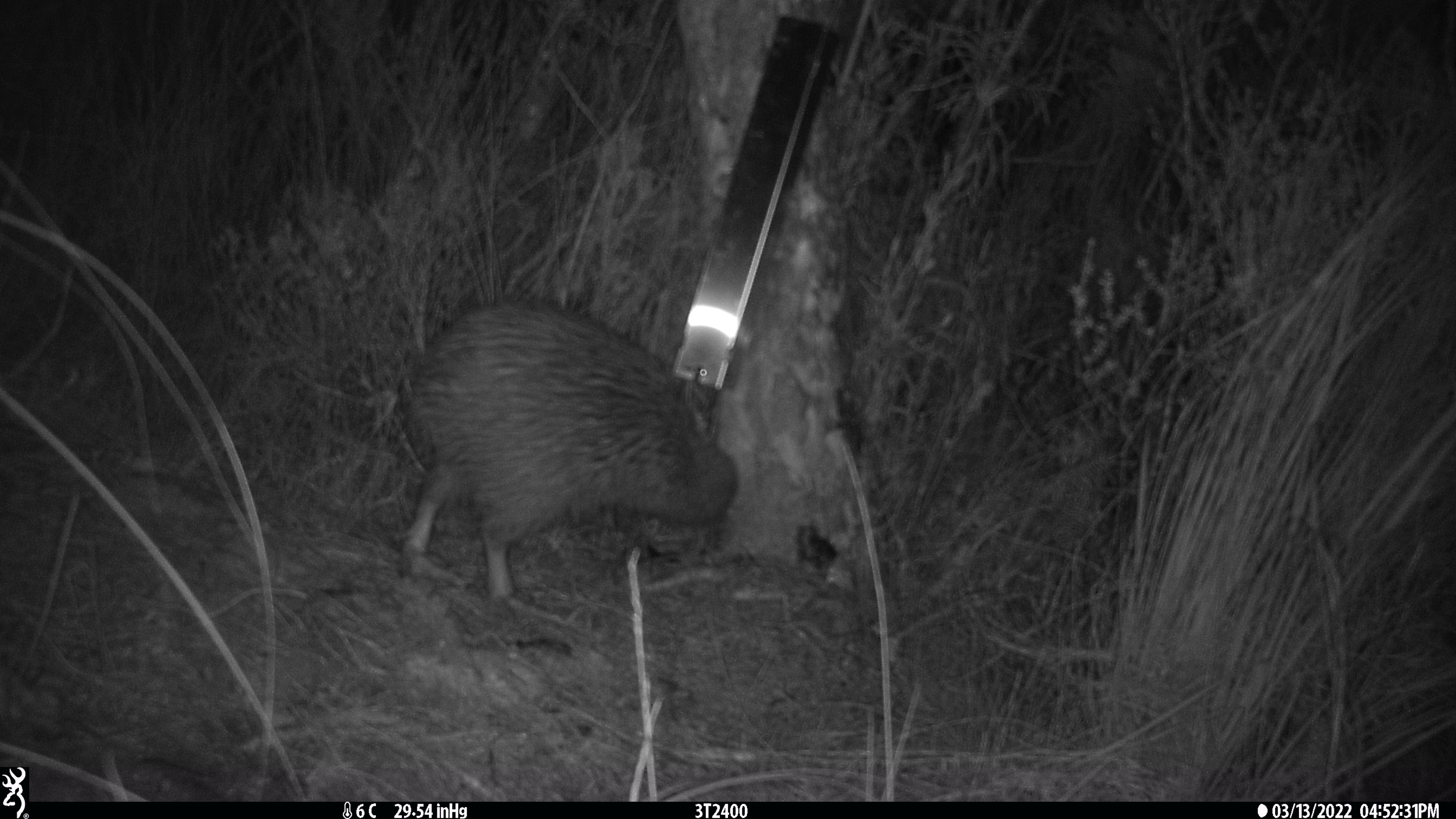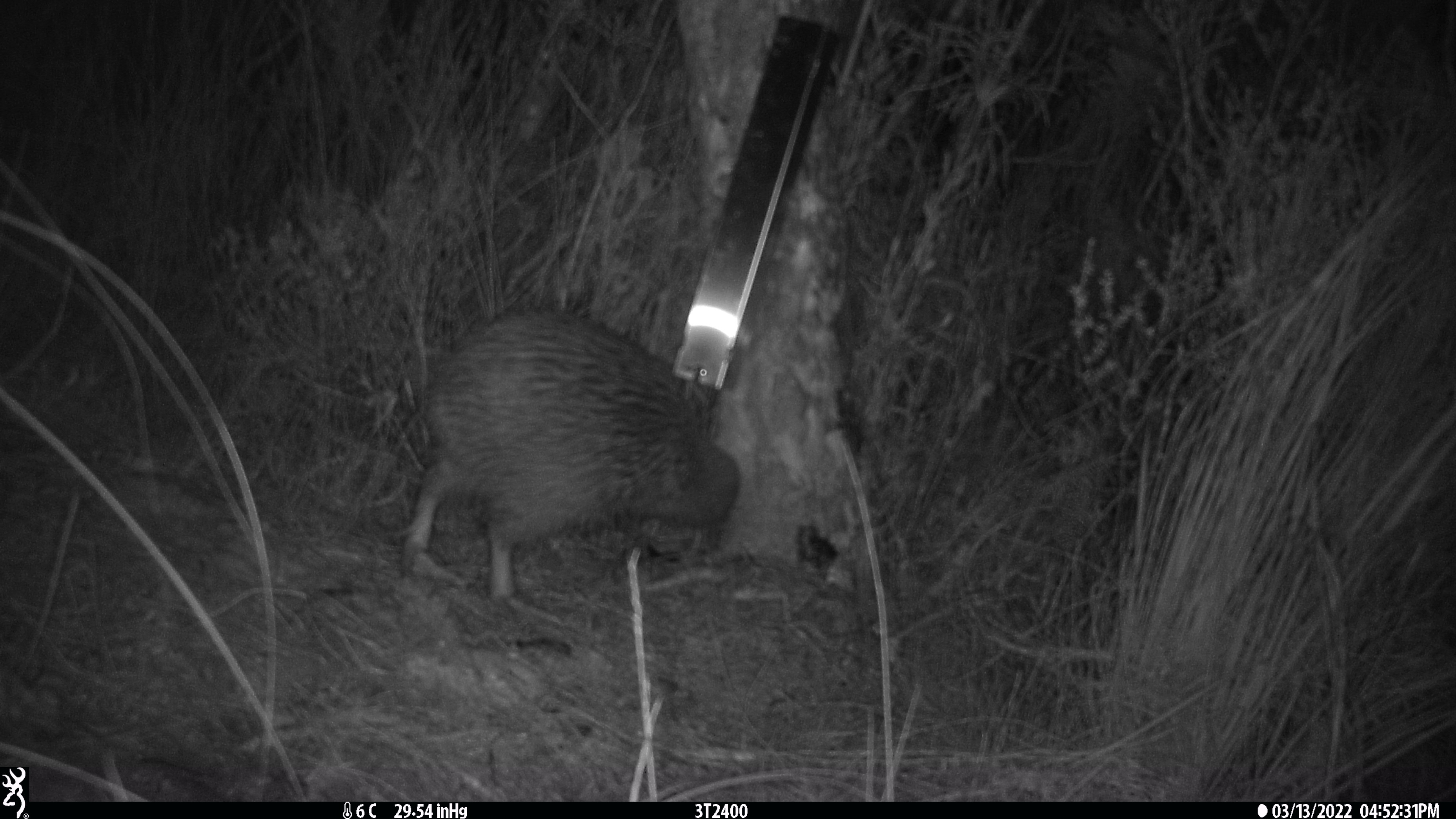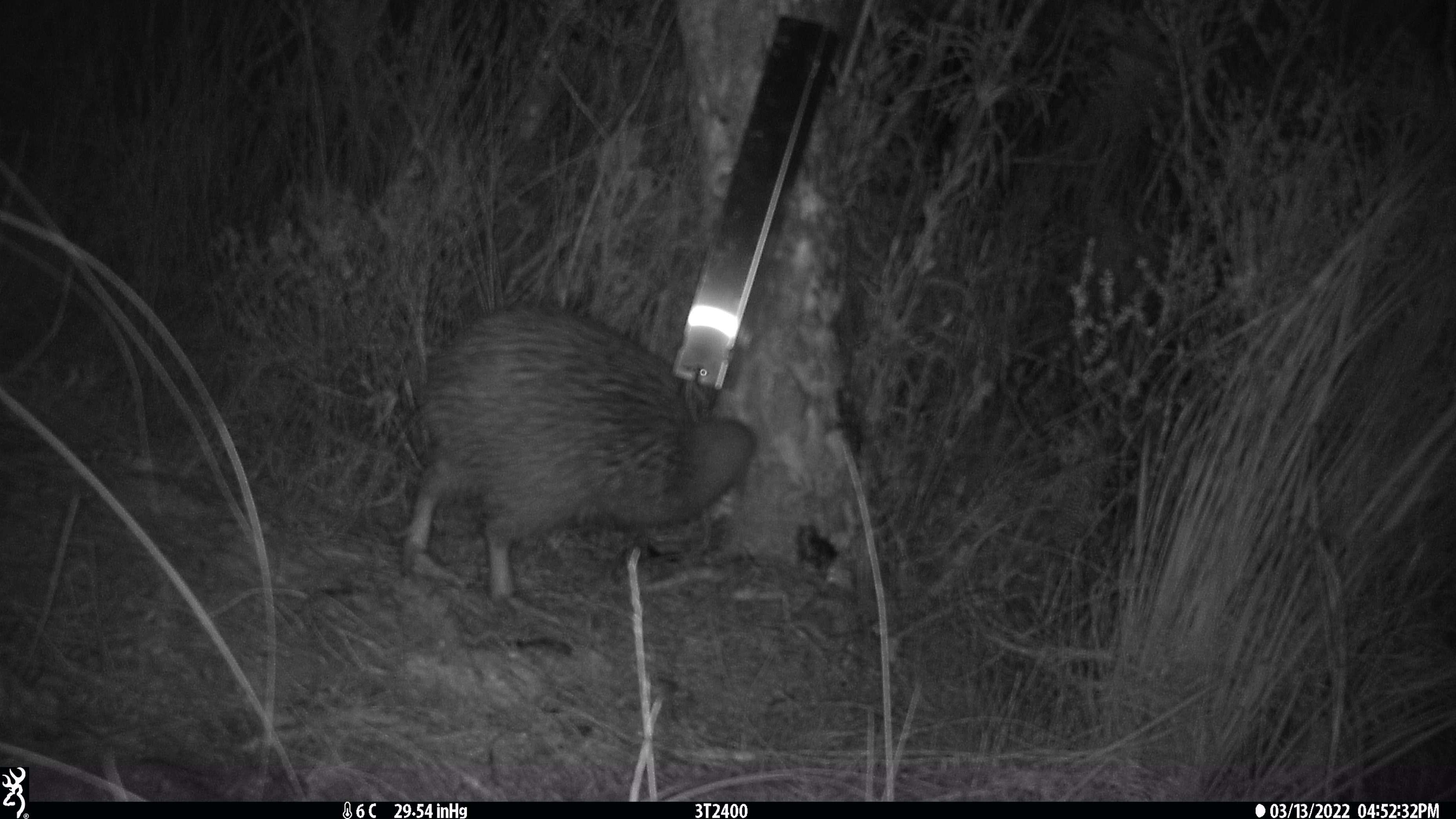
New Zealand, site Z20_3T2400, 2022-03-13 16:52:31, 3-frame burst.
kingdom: Animalia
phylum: Chordata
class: Aves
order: Apterygiformes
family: Apterygidae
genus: Apteryx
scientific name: Apteryx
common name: kiwi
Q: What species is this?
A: Kiwi (Apteryx).